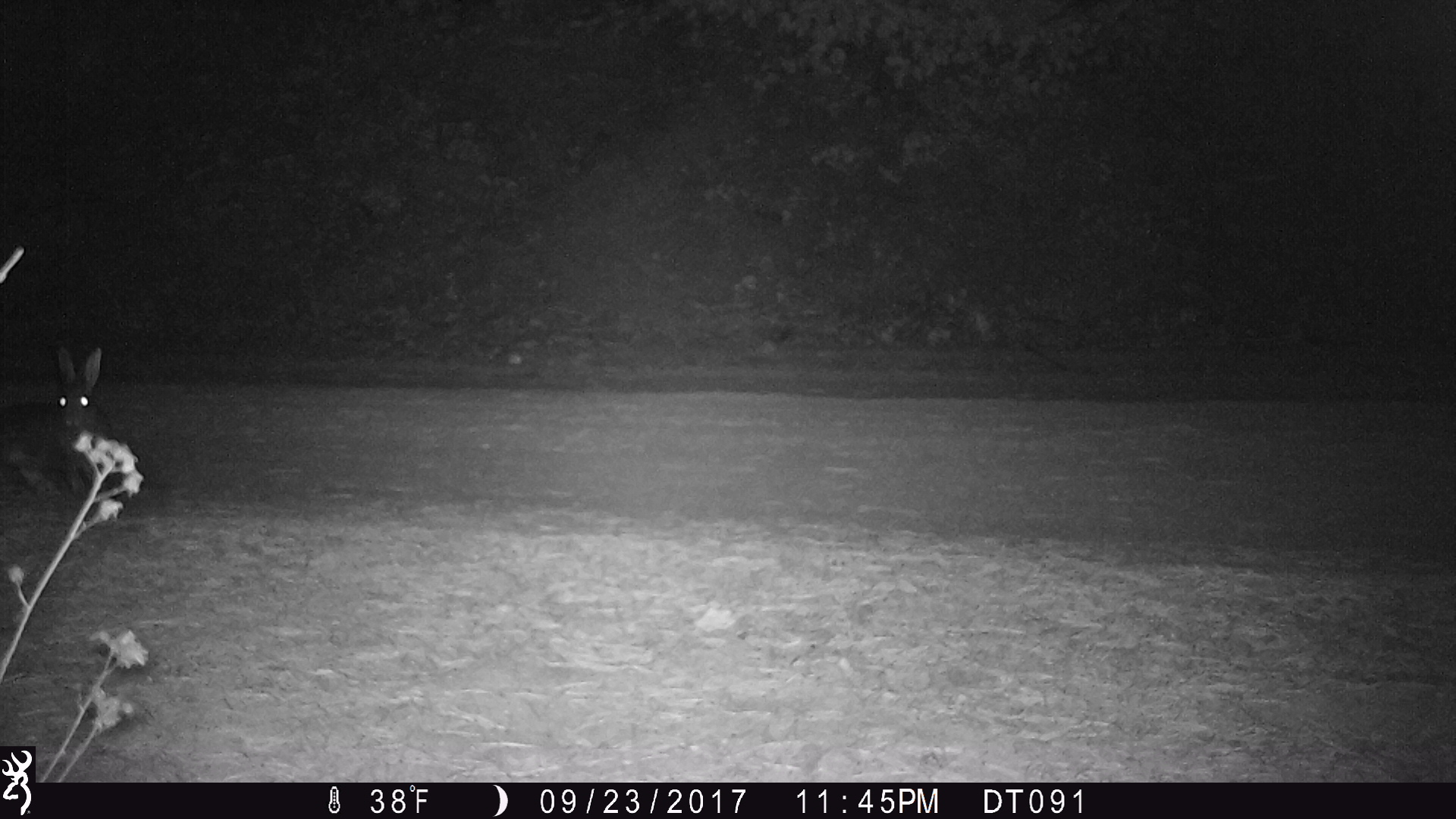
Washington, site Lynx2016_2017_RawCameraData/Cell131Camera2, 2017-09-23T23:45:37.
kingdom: Animalia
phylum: Chordata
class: Mammalia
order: Lagomorpha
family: Leporidae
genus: Lepus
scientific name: Lepus americanus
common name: snowshoe hare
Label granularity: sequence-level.